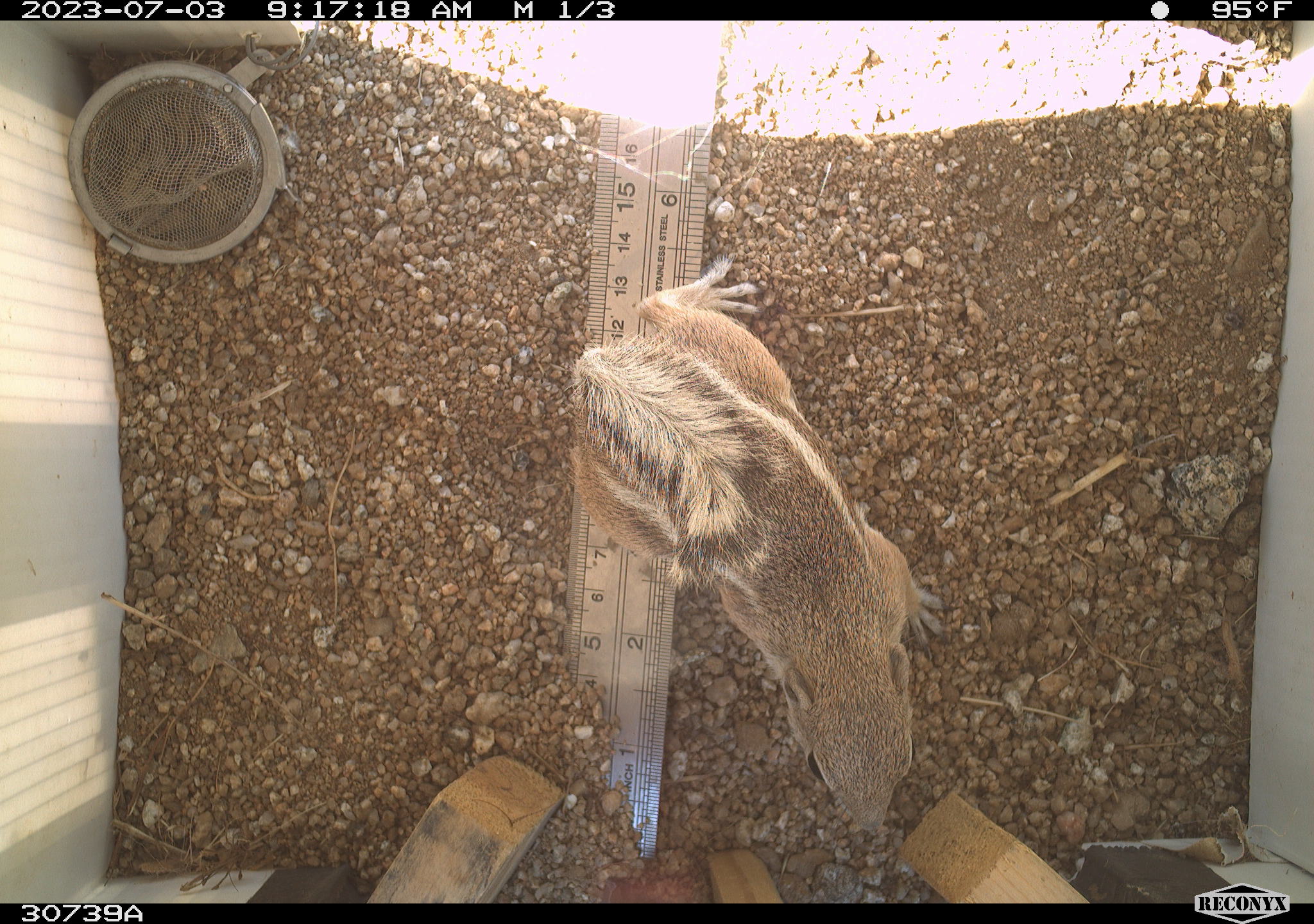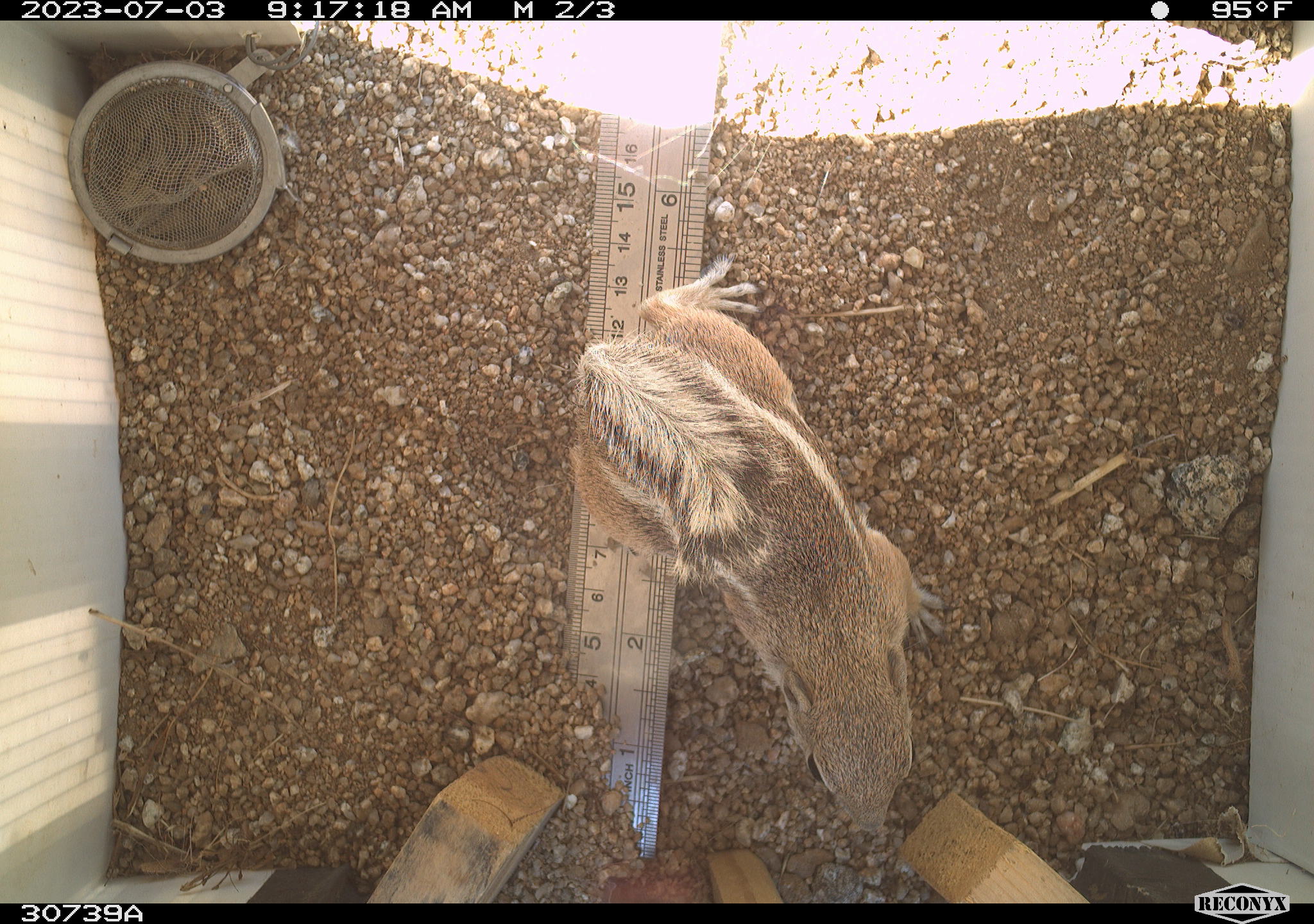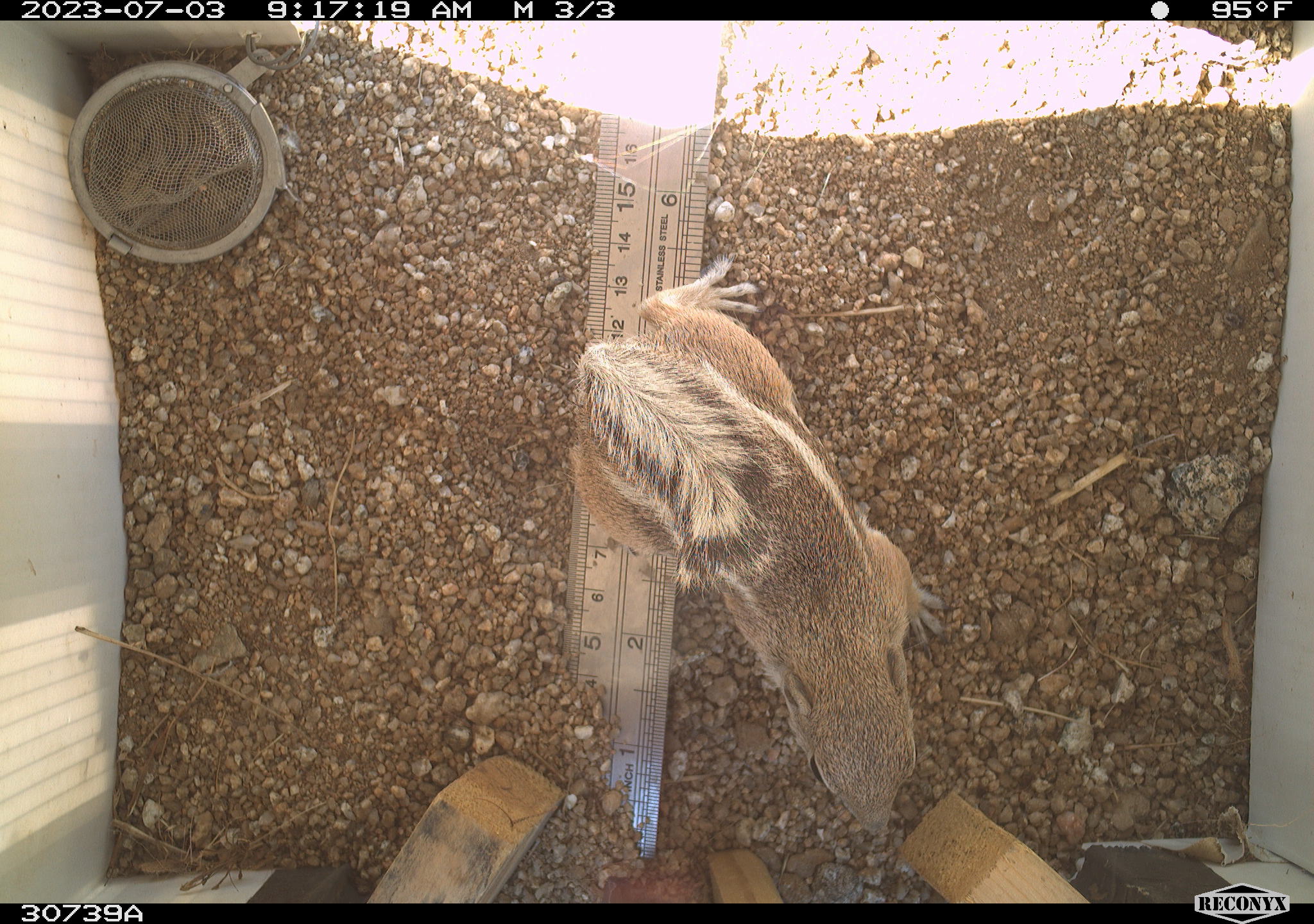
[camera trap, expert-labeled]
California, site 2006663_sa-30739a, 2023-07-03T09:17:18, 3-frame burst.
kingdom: Animalia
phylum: Chordata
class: Mammalia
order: Rodentia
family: Sciuridae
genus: Ammospermophilus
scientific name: Ammospermophilus leucurus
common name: white-tailed antelope squirrel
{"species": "white-tailed antelope squirrel (Ammospermophilus leucurus)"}